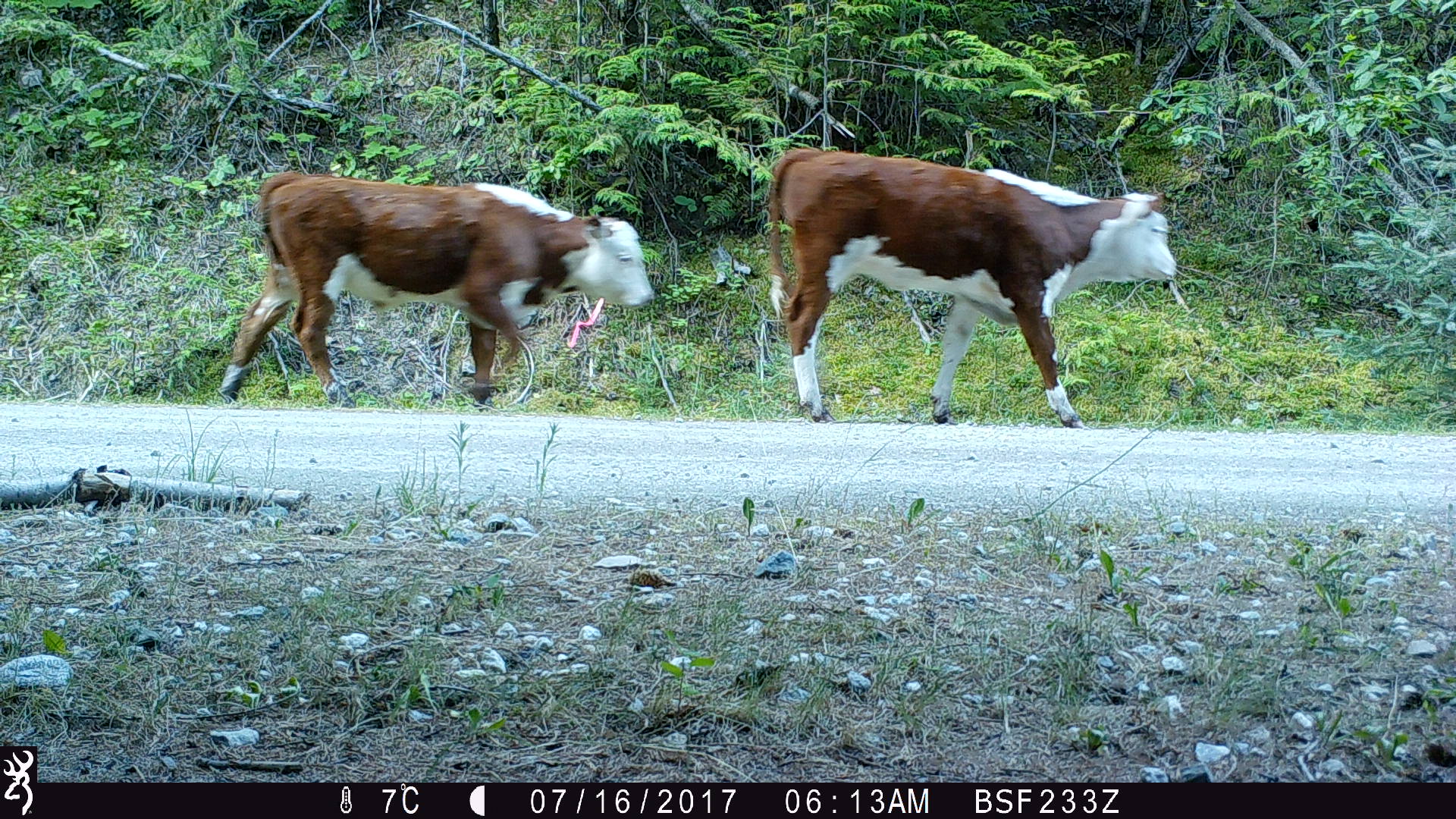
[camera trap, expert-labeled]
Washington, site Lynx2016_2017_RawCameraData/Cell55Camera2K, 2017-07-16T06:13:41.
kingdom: Animalia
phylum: Chordata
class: Mammalia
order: Artiodactyla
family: Bovidae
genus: Bos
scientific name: Bos taurus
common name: domestic cattle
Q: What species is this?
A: Domestic cattle (Bos taurus).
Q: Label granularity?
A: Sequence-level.